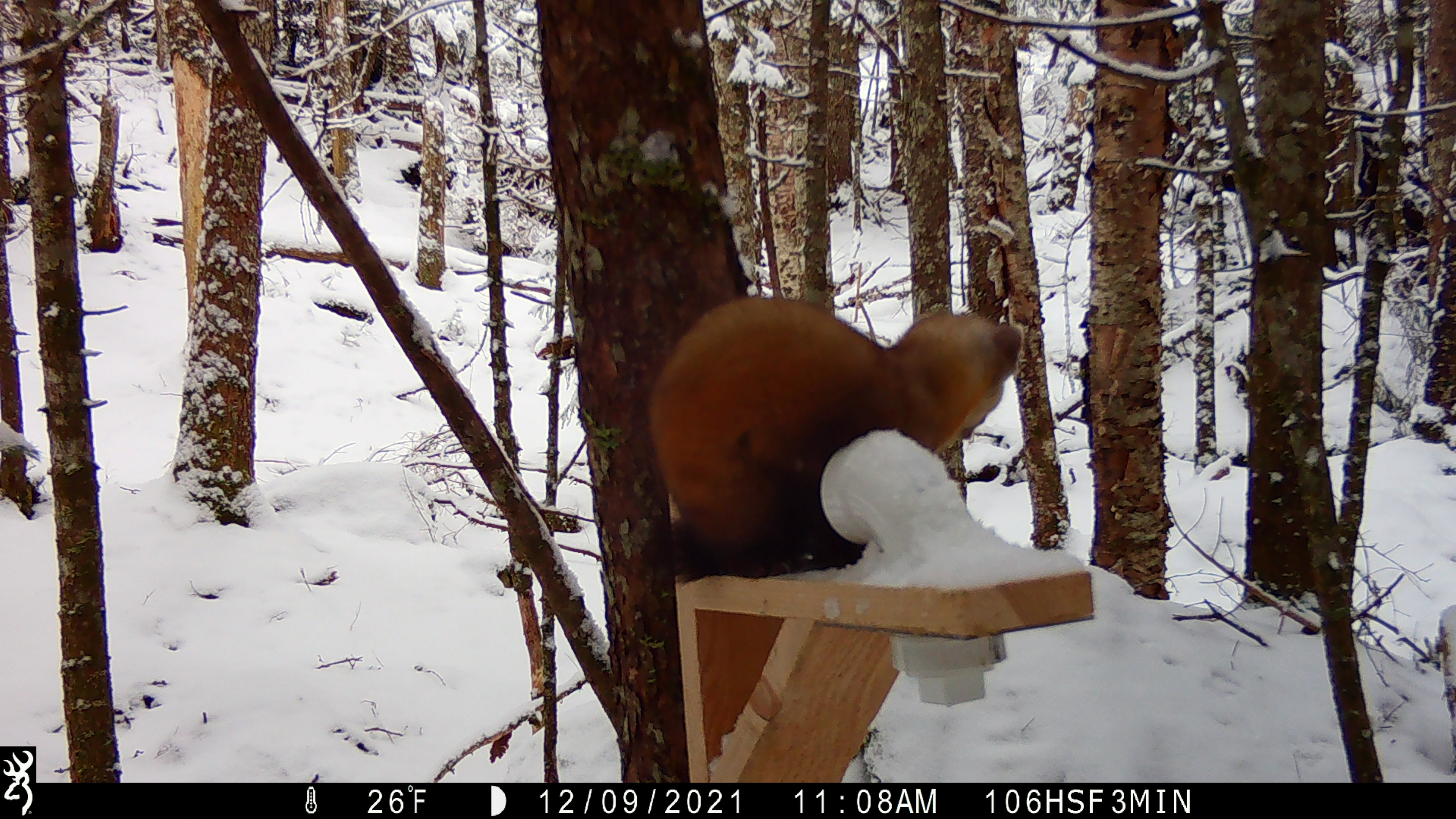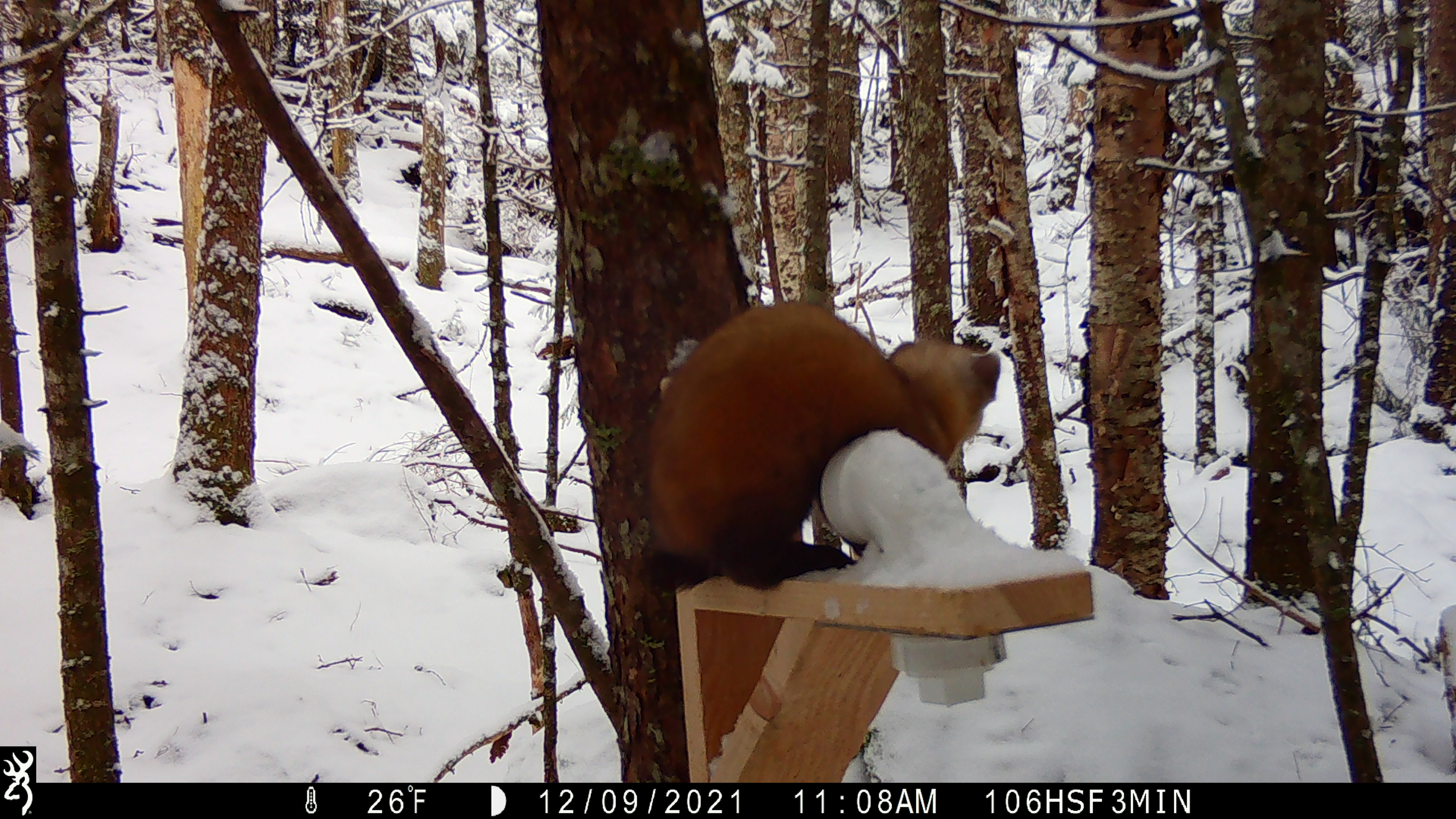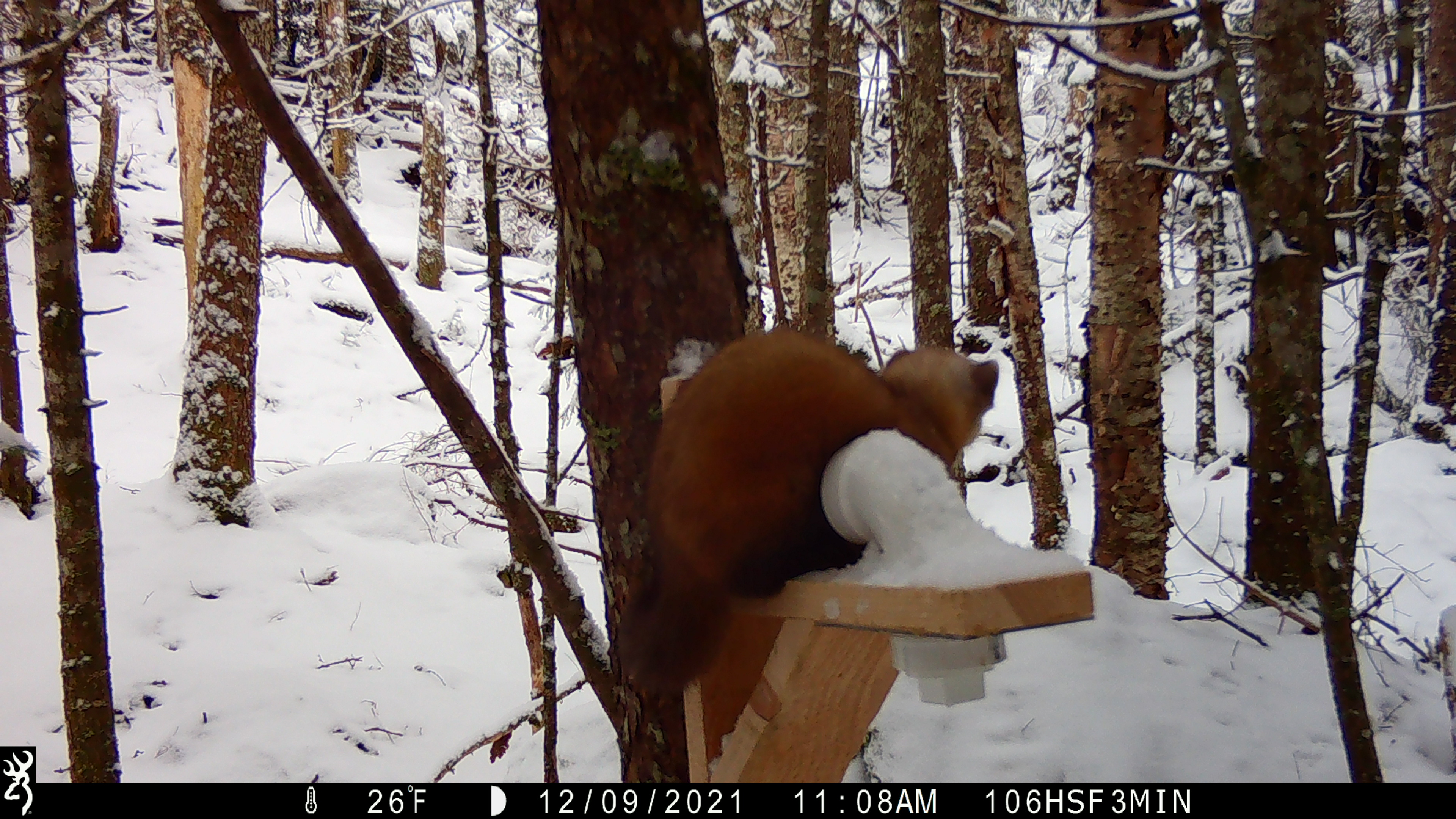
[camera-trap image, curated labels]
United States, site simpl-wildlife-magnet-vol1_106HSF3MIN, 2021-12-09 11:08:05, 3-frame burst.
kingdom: Animalia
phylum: Chordata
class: Mammalia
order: Carnivora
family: Mustelidae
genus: Martes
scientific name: Martes americana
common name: american marten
American marten (Martes americana).